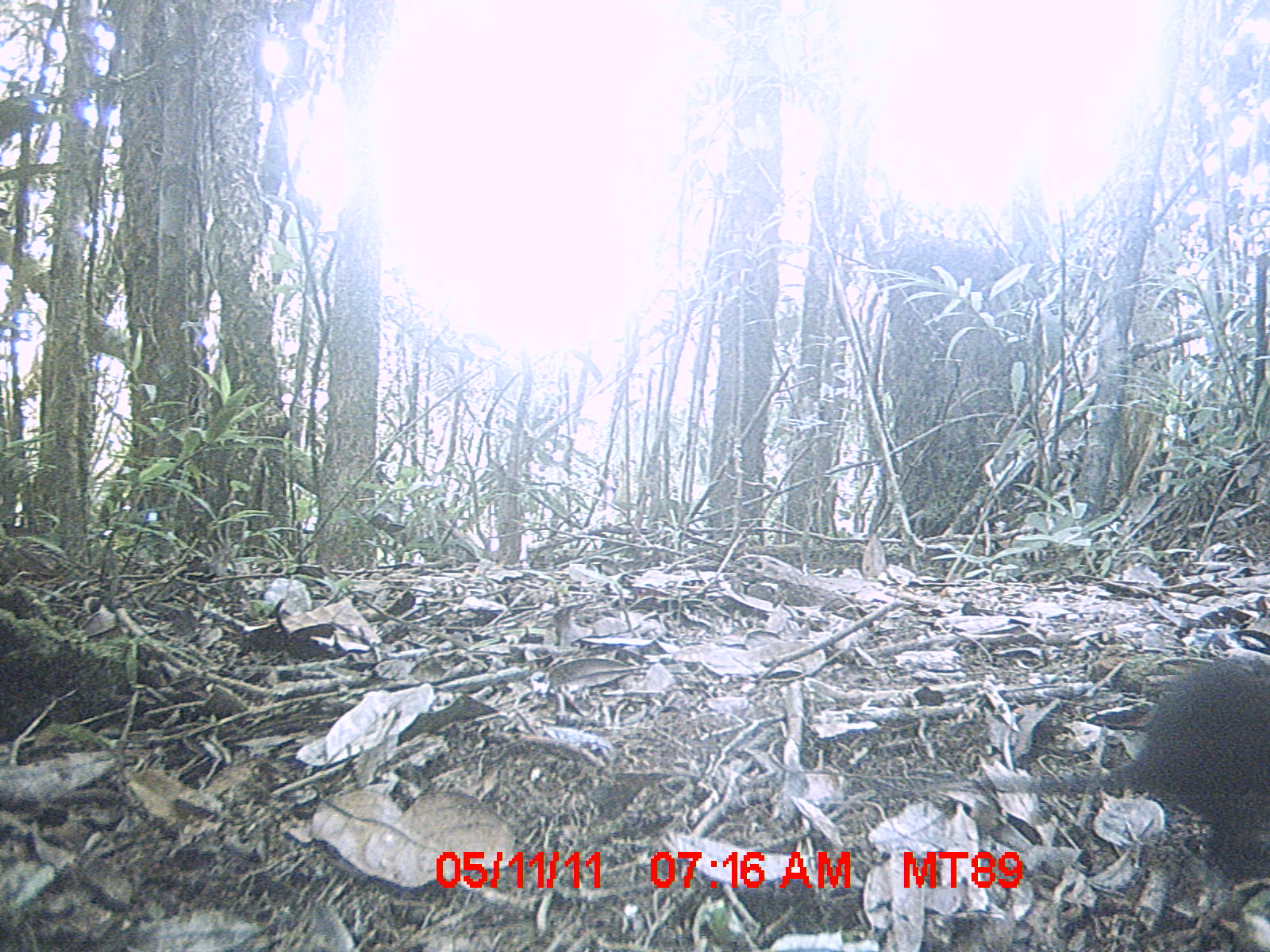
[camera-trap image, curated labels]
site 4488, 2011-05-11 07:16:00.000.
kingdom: Animalia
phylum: Chordata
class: Mammalia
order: Rodentia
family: Nesomyidae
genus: Nesomys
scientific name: Nesomys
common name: nesomys rodents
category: nesomys sp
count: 1